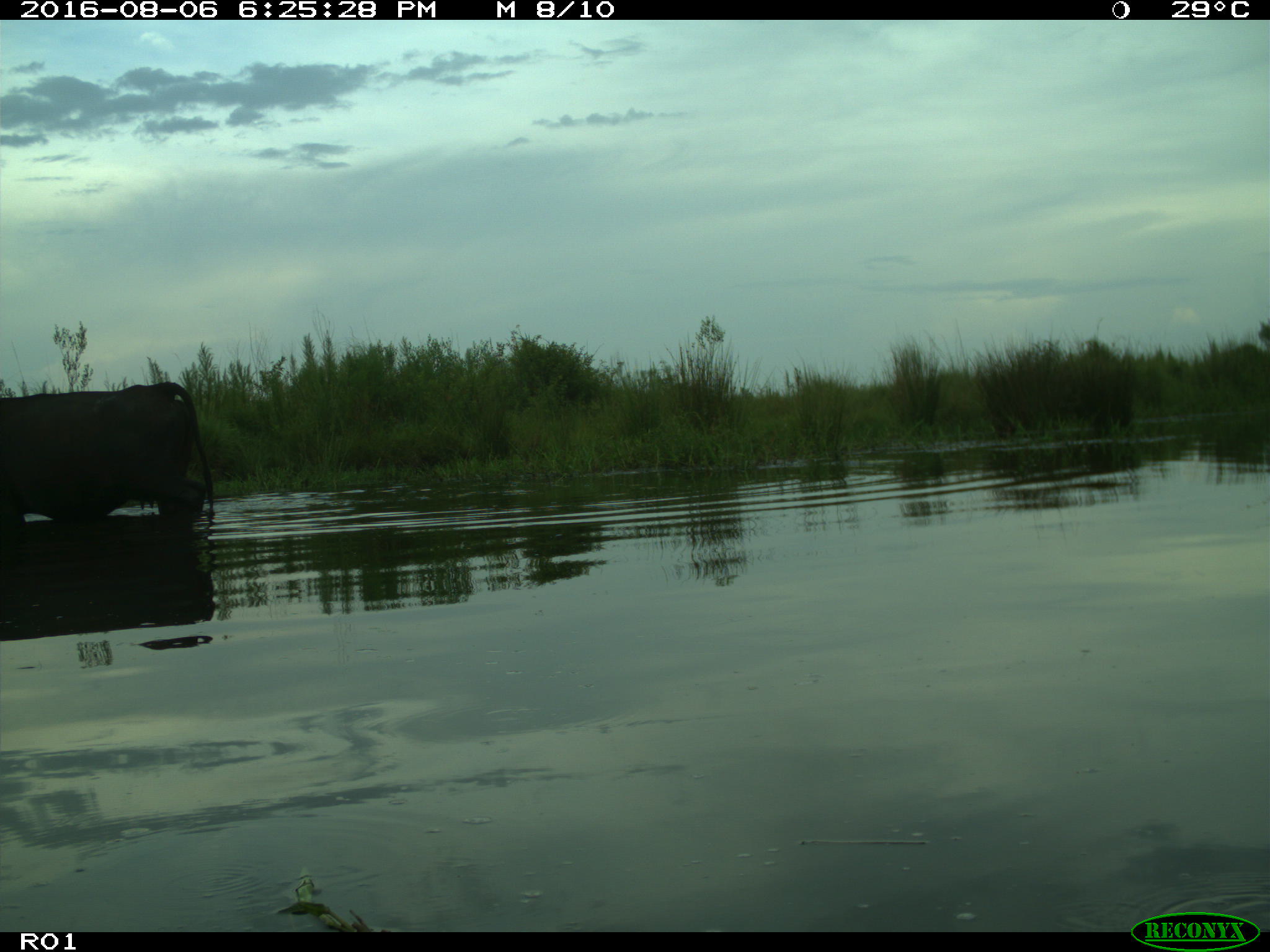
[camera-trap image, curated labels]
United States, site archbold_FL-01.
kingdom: Animalia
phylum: Chordata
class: Mammalia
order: Artiodactyla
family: Bovidae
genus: Bos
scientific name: Bos taurus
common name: domestic cow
Bos taurus (domestic cow).